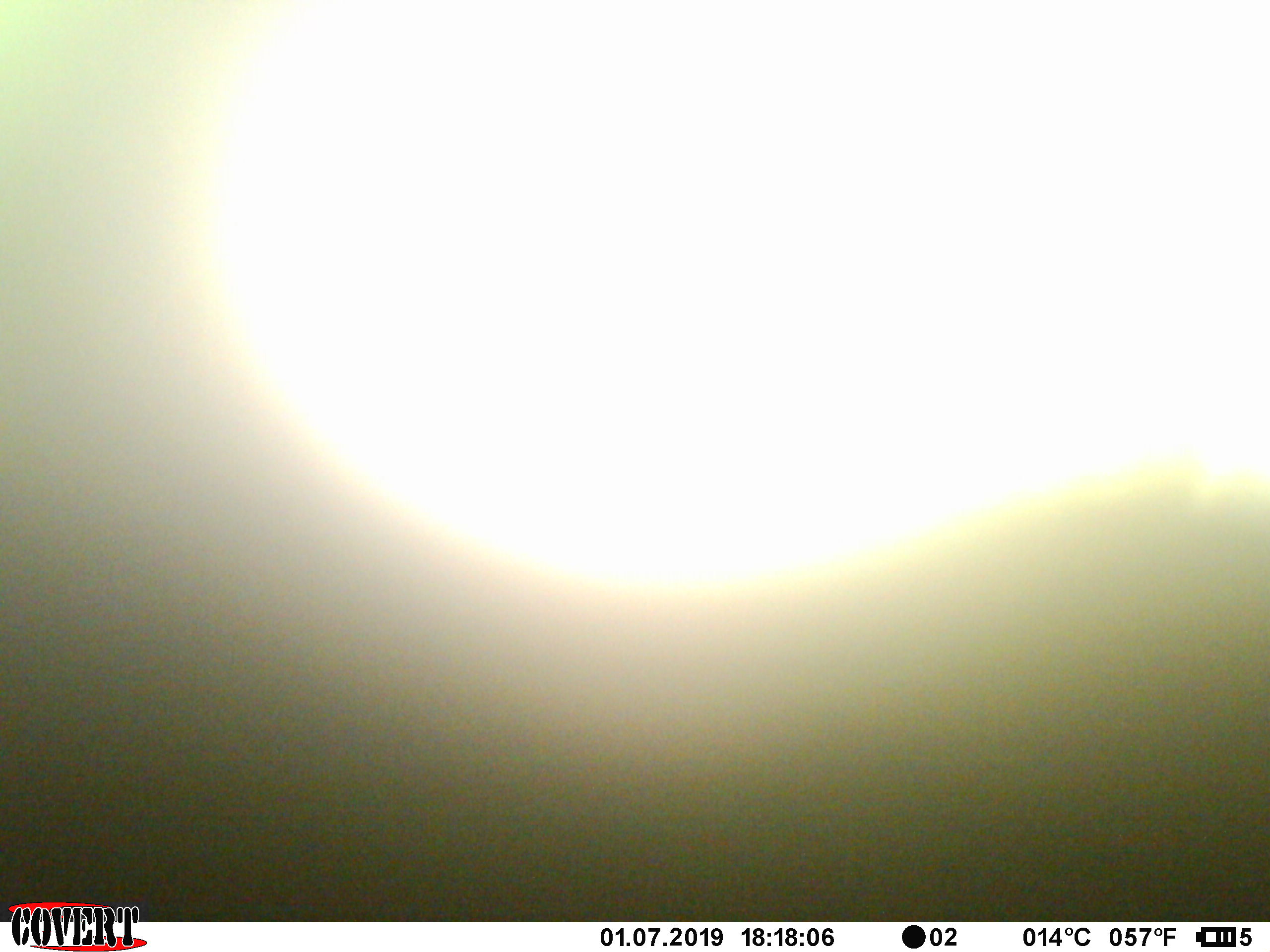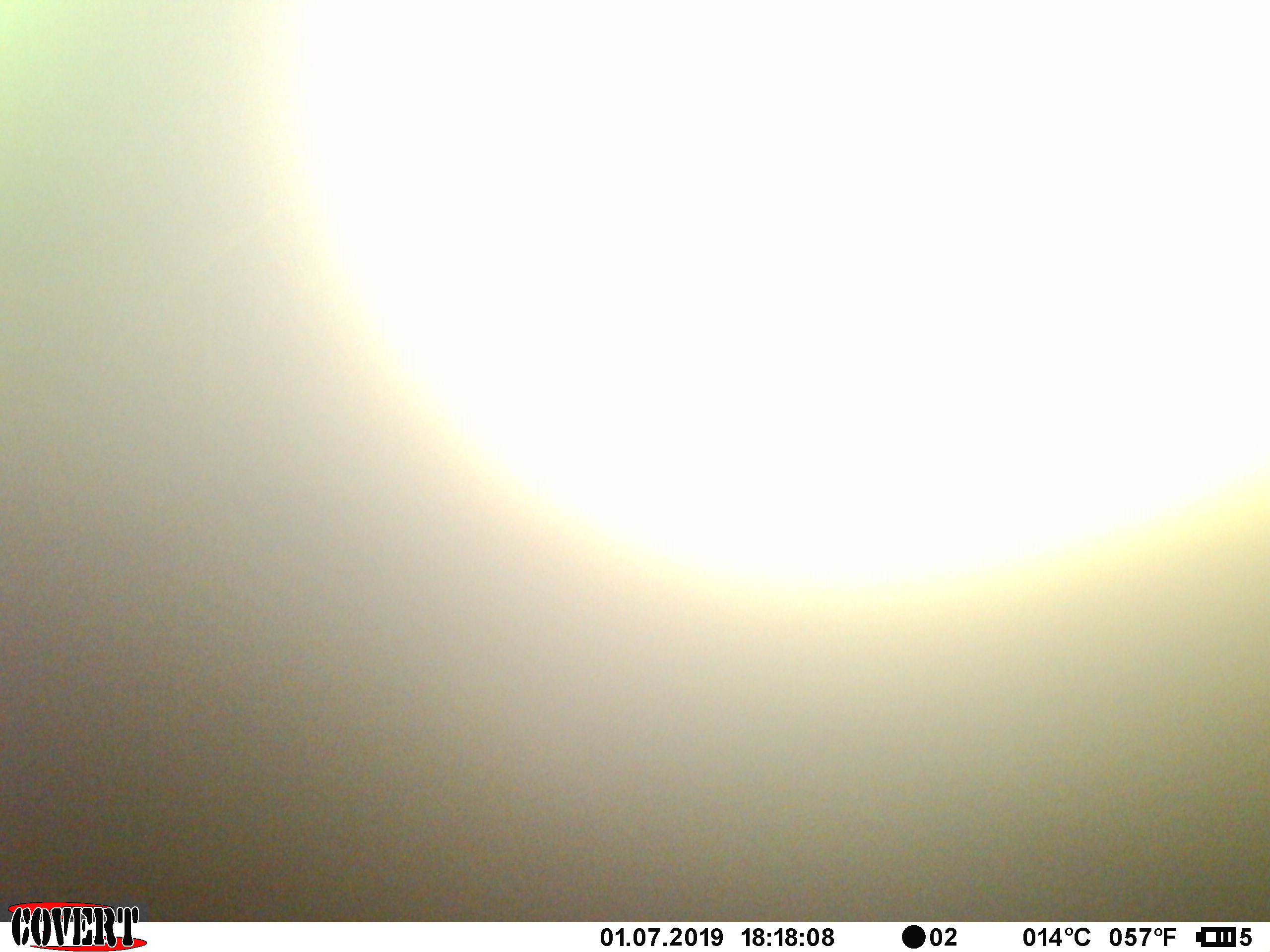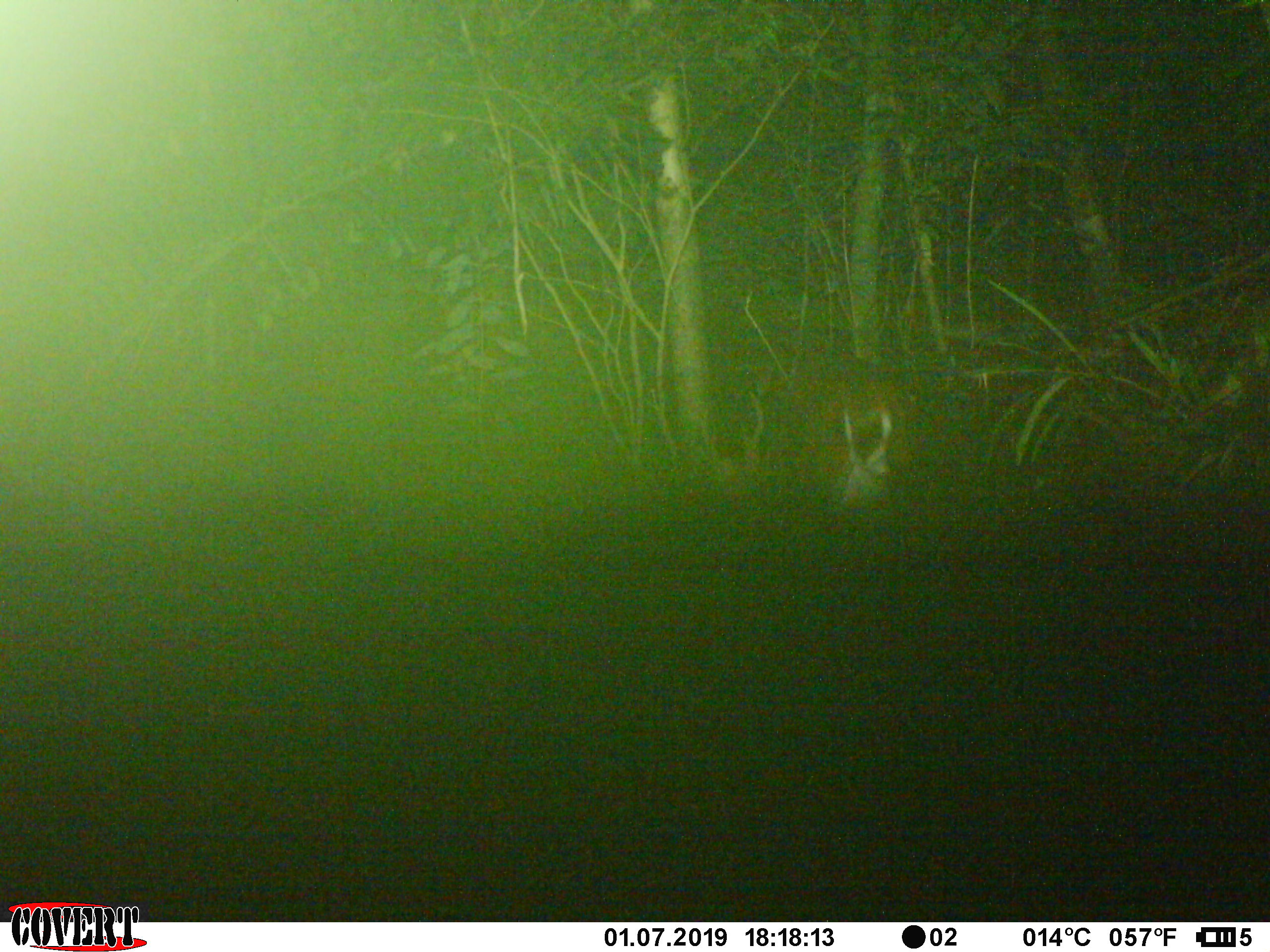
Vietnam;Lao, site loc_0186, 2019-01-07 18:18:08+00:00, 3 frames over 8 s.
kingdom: Animalia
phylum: Chordata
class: Mammalia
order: Artiodactyla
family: Cervidae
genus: Muntiacus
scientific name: Muntiacus vuquangensis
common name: large-antlered muntjac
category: large antlered muntjac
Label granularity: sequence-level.